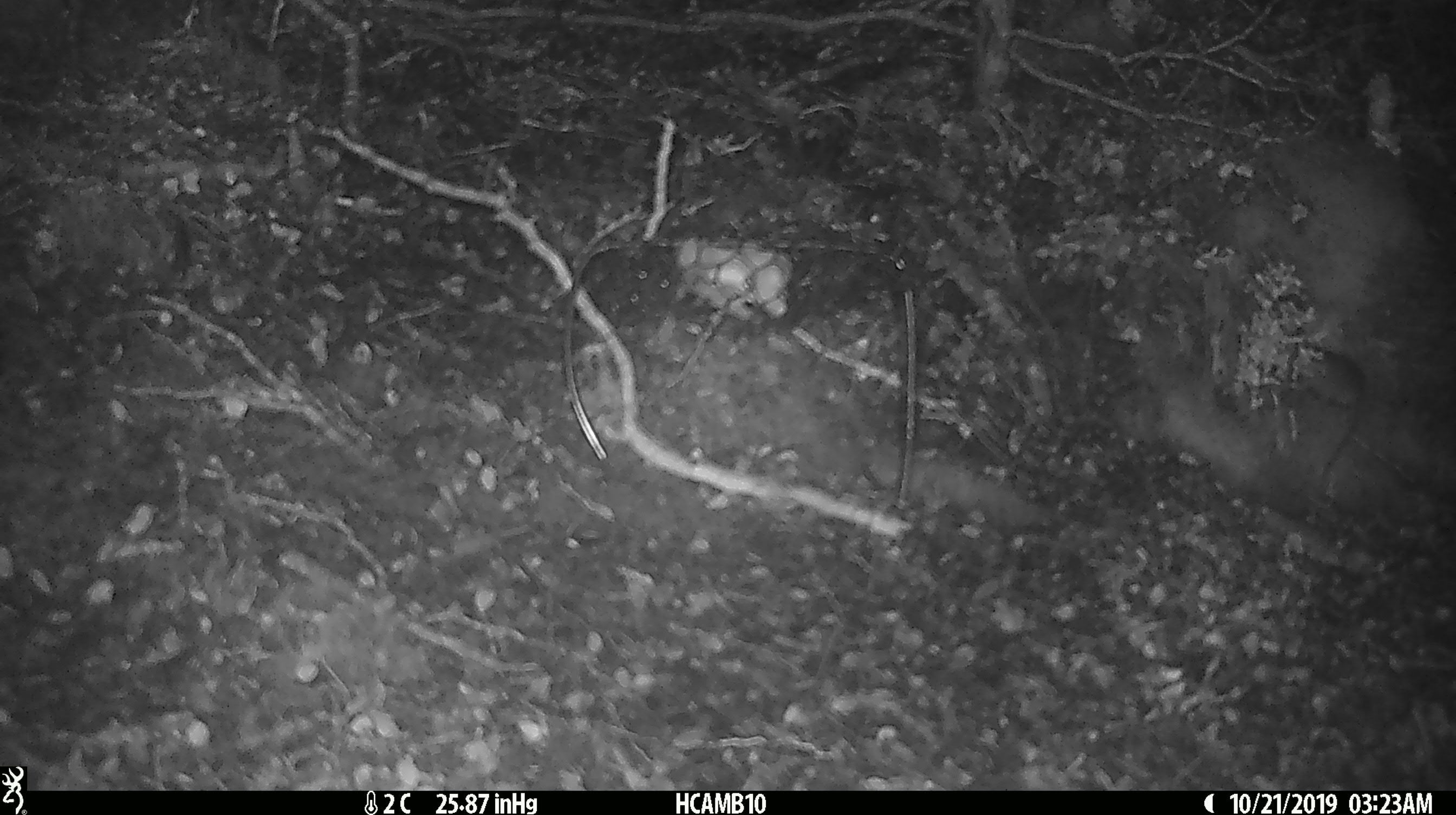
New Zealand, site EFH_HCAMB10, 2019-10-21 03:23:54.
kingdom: Animalia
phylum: Chordata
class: Mammalia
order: Rodentia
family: Muridae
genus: Mus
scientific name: Mus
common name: mouse